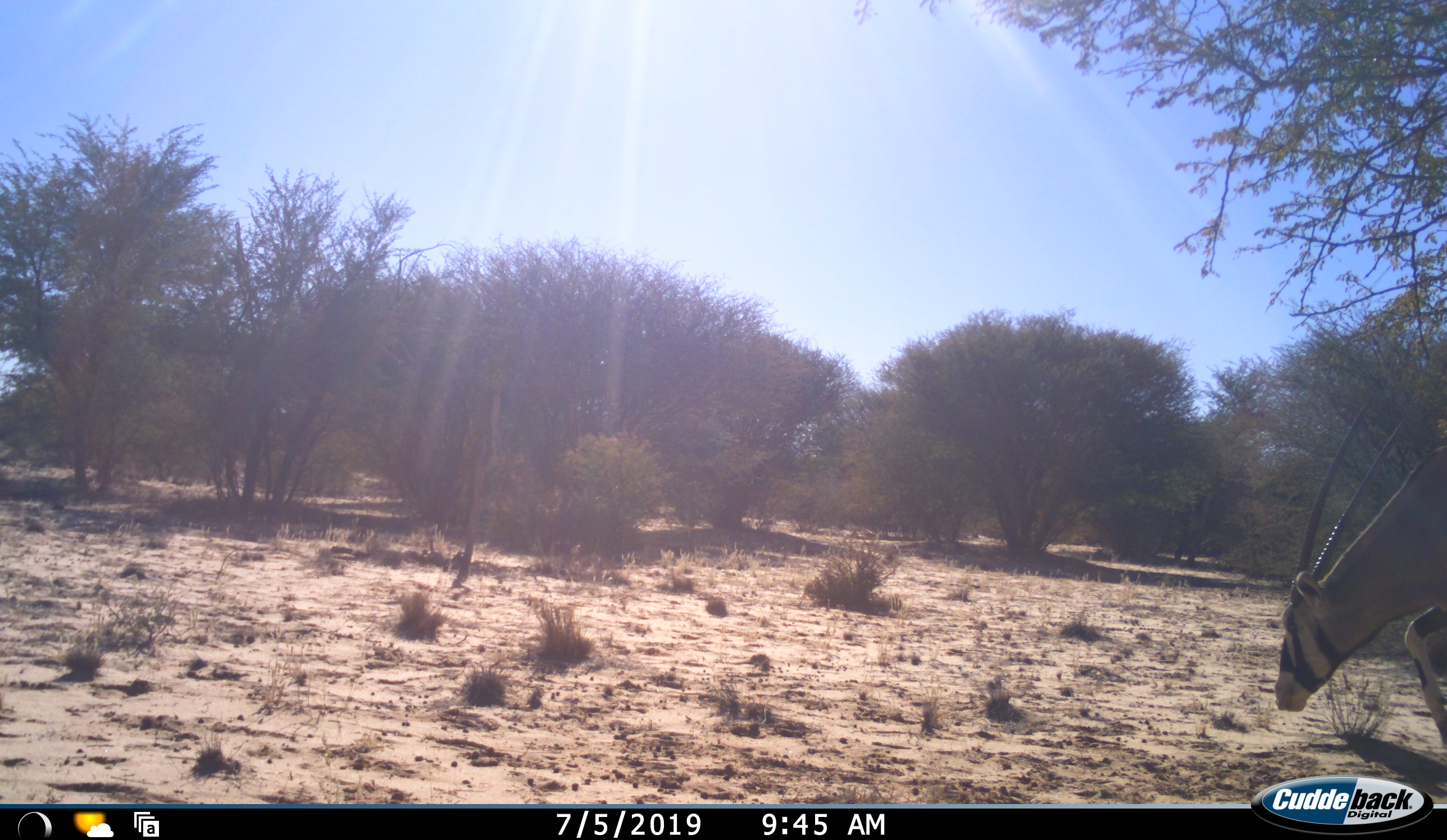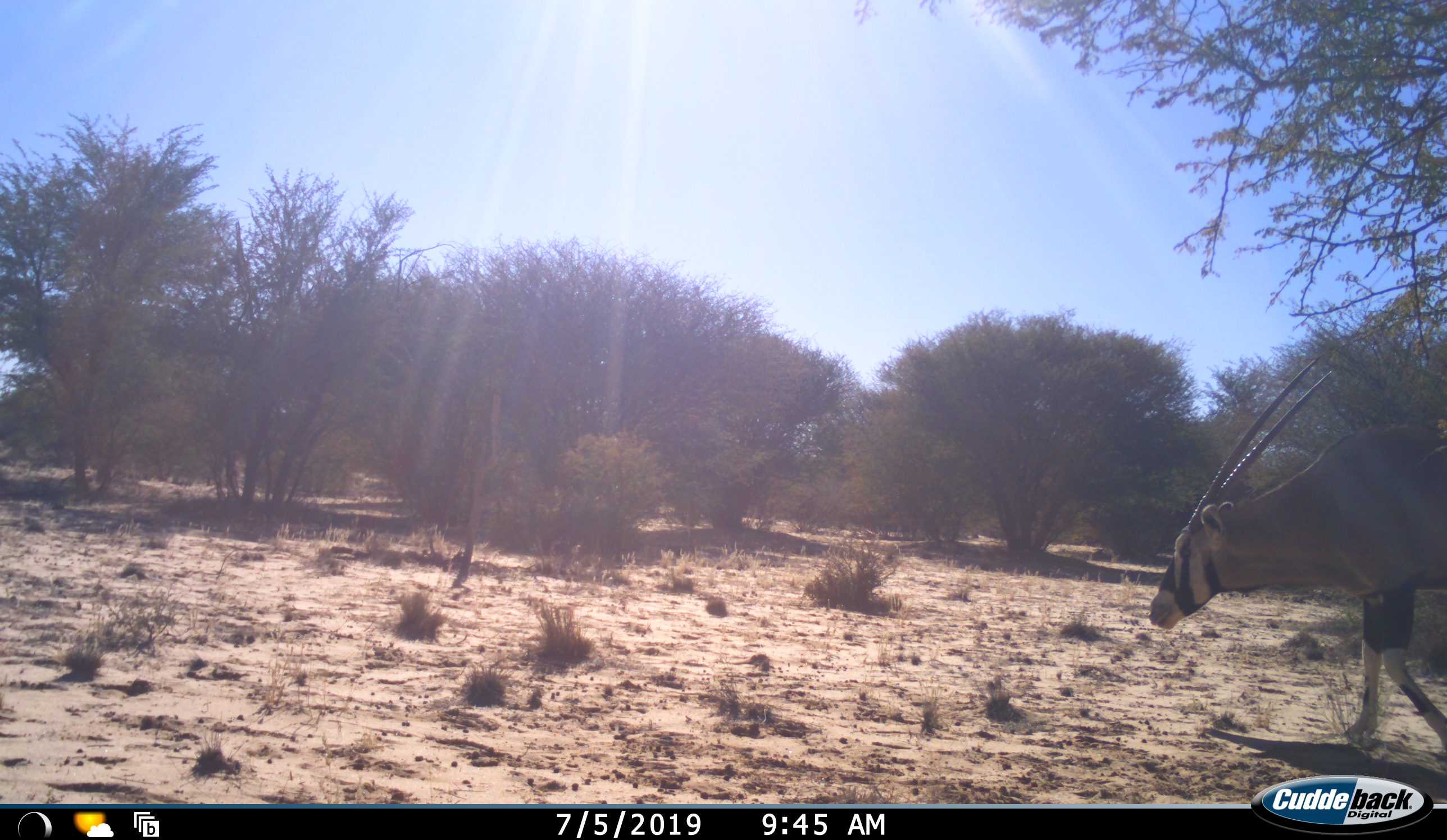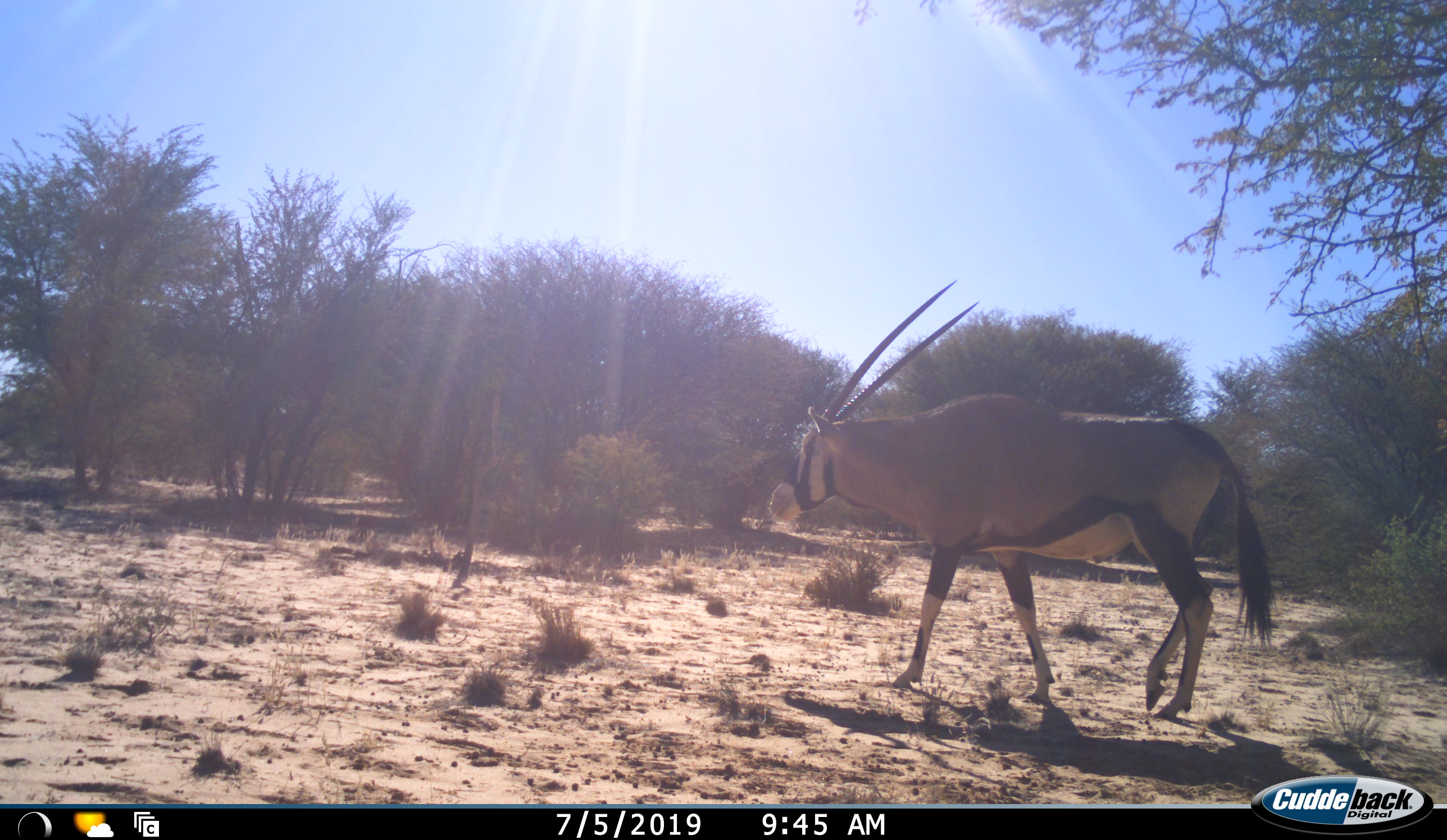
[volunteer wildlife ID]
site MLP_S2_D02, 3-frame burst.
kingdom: Animalia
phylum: Chordata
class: Mammalia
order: Artiodactyla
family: Bovidae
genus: Oryx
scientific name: Oryx gazella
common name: gemsbok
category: oryx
Oryx (gemsbok) (Oryx gazella), count 1. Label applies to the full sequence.